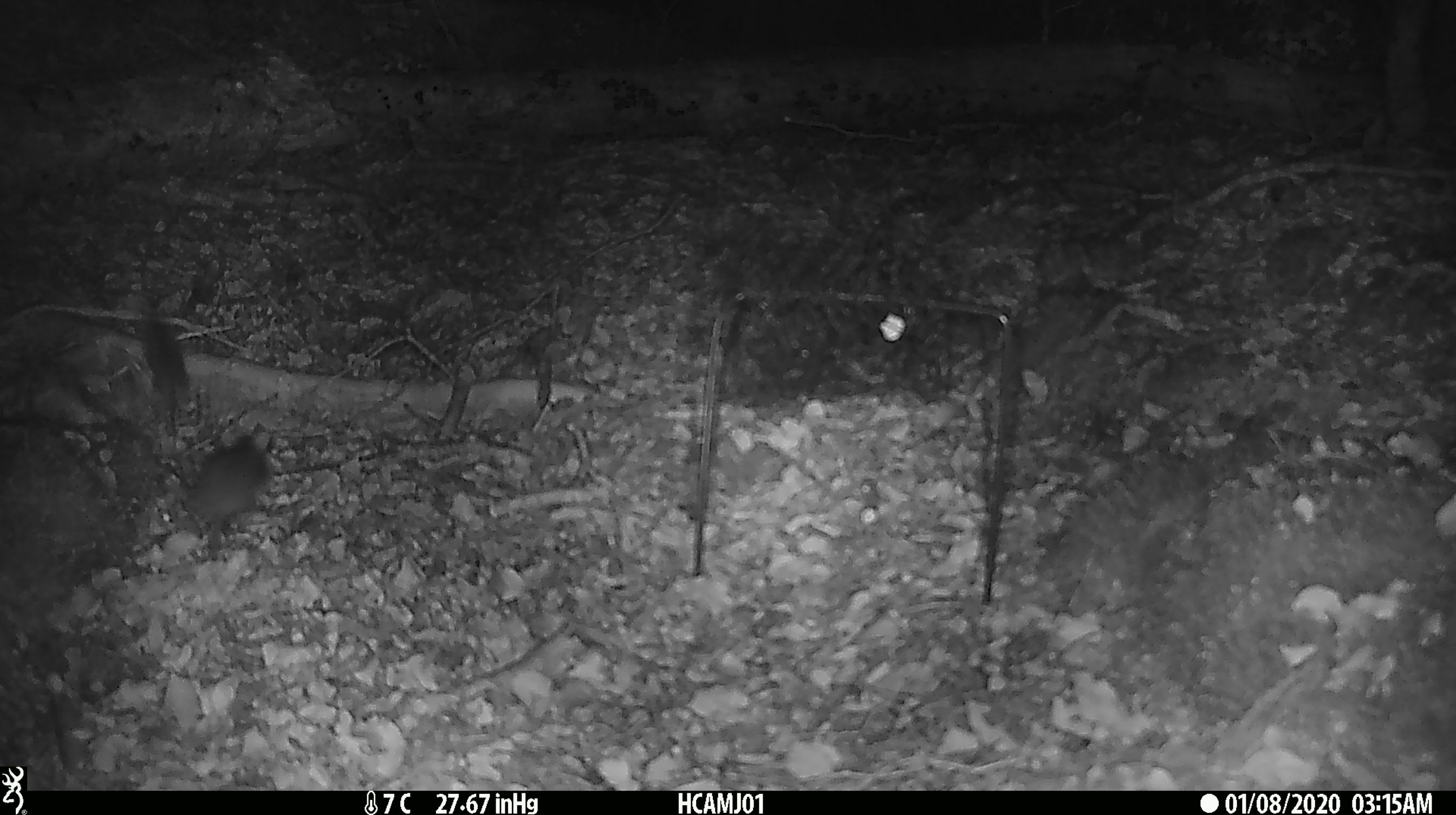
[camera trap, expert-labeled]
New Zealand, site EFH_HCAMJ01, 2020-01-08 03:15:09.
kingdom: Animalia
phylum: Chordata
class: Mammalia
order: Rodentia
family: Muridae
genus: Mus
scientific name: Mus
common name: mouse